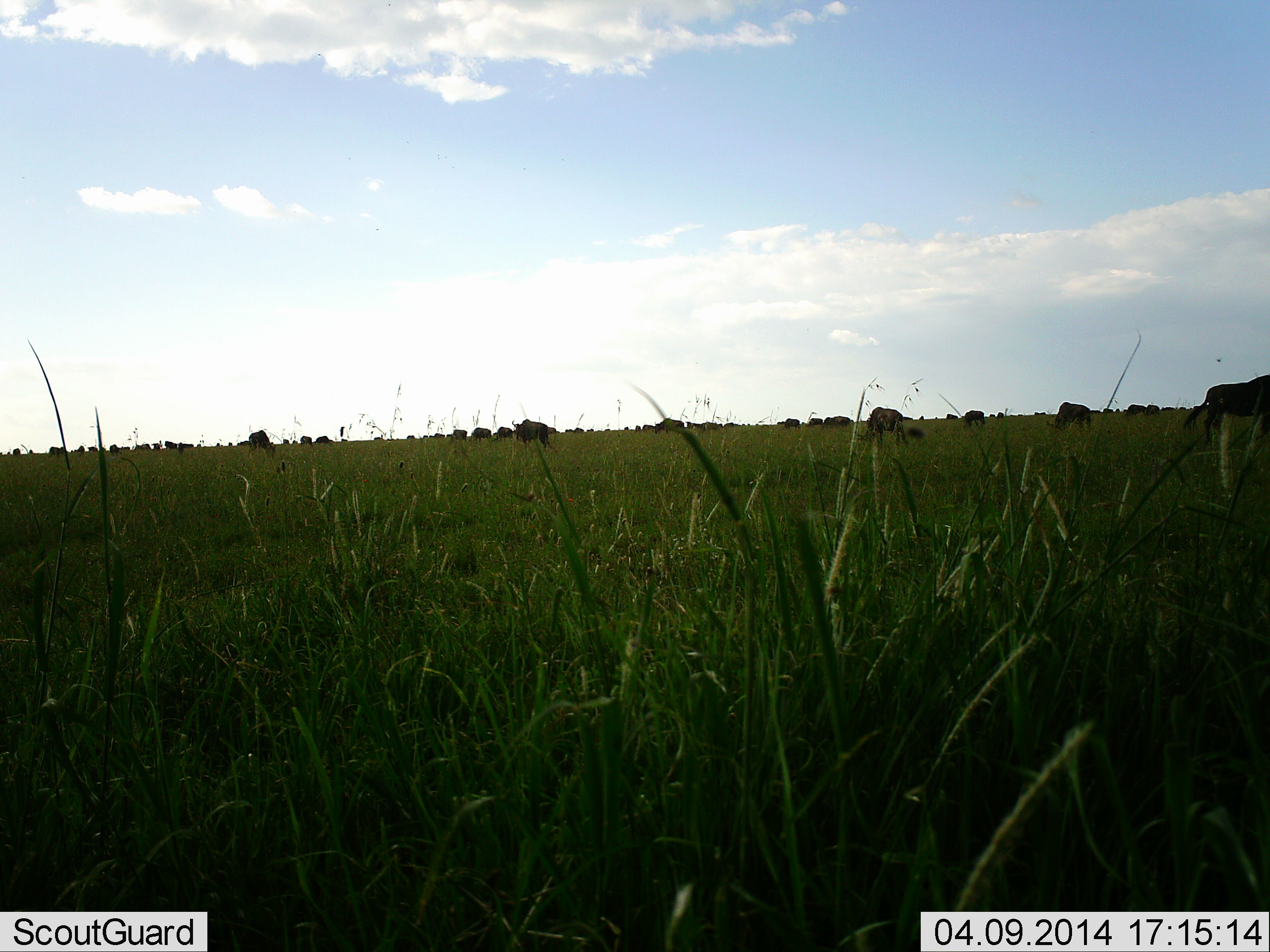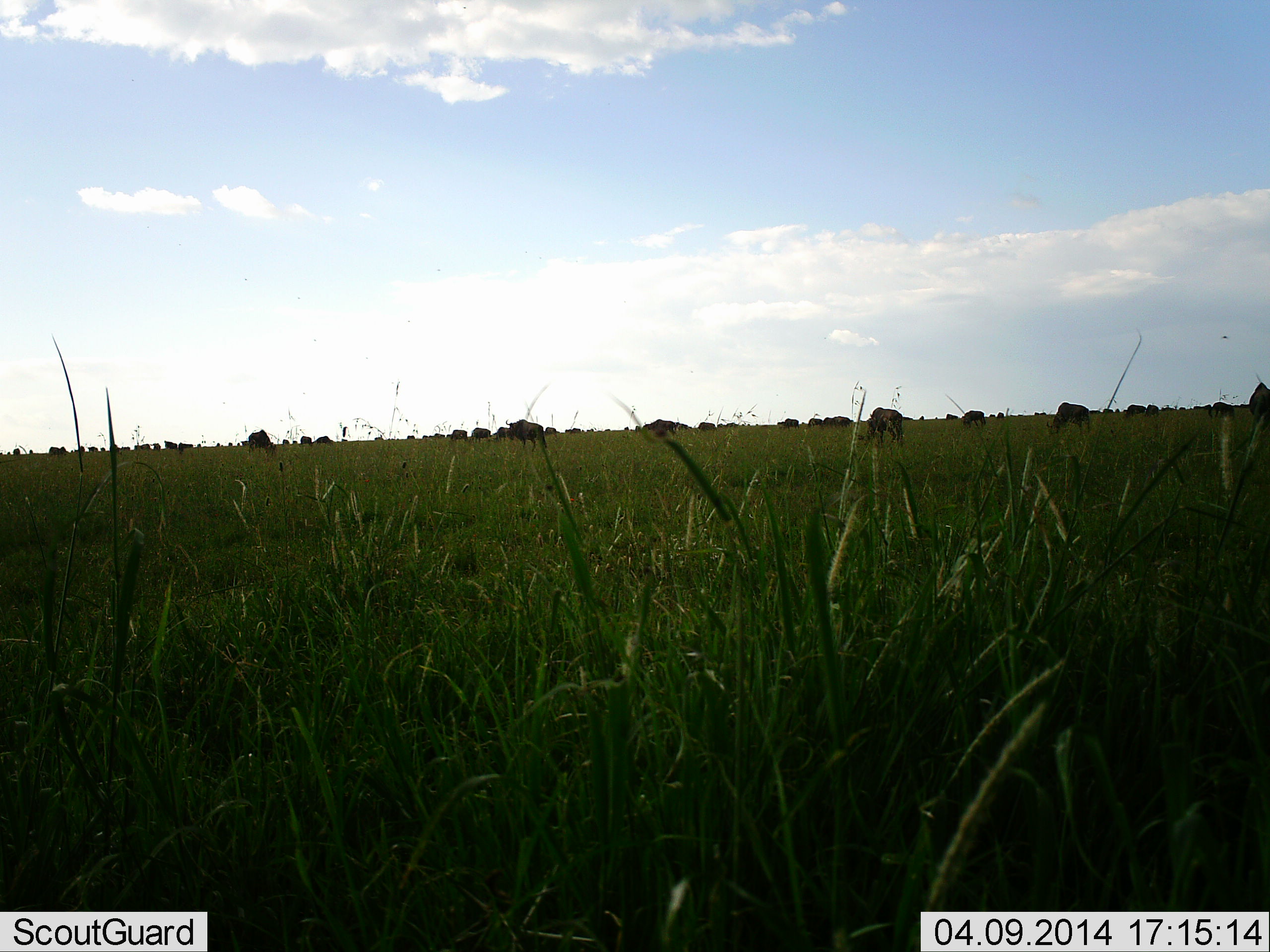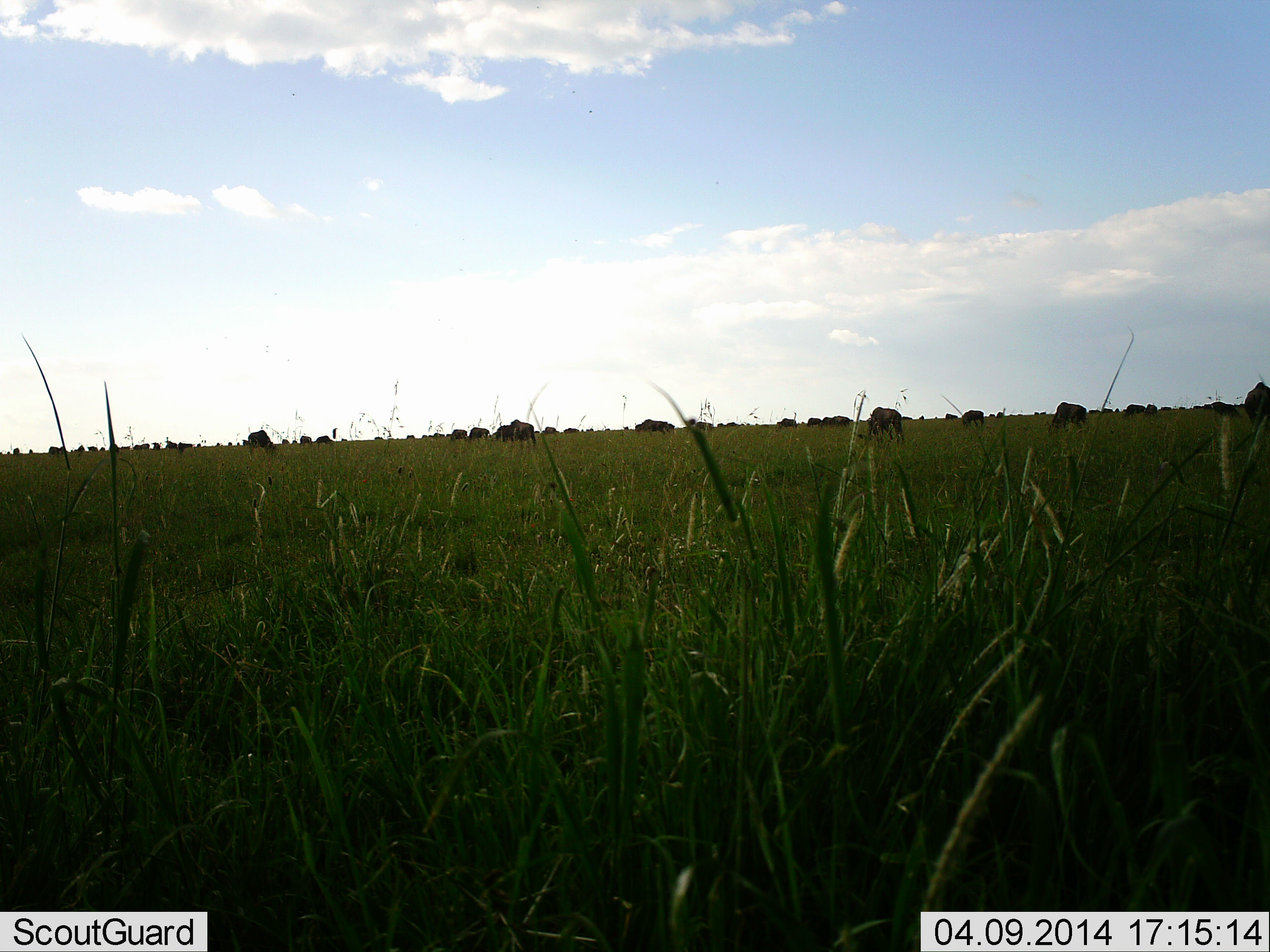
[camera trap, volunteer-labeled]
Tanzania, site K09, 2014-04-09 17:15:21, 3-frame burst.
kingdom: Animalia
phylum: Chordata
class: Mammalia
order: Artiodactyla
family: Bovidae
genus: Connochaetes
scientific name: Connochaetes taurinus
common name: blue wildebeest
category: wildebeest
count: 11-50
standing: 30%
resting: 0%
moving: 20%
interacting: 0%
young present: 10%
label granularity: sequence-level